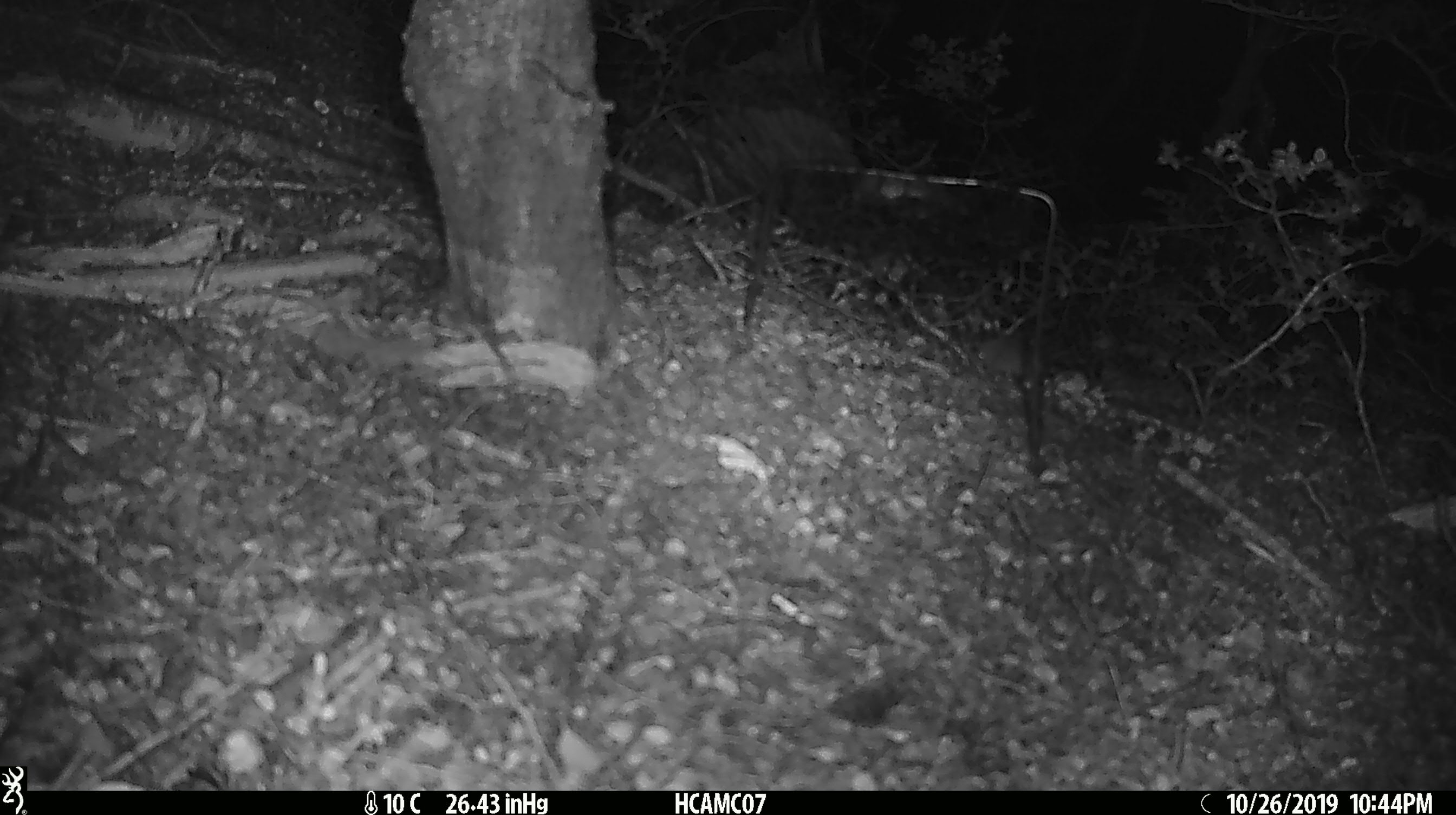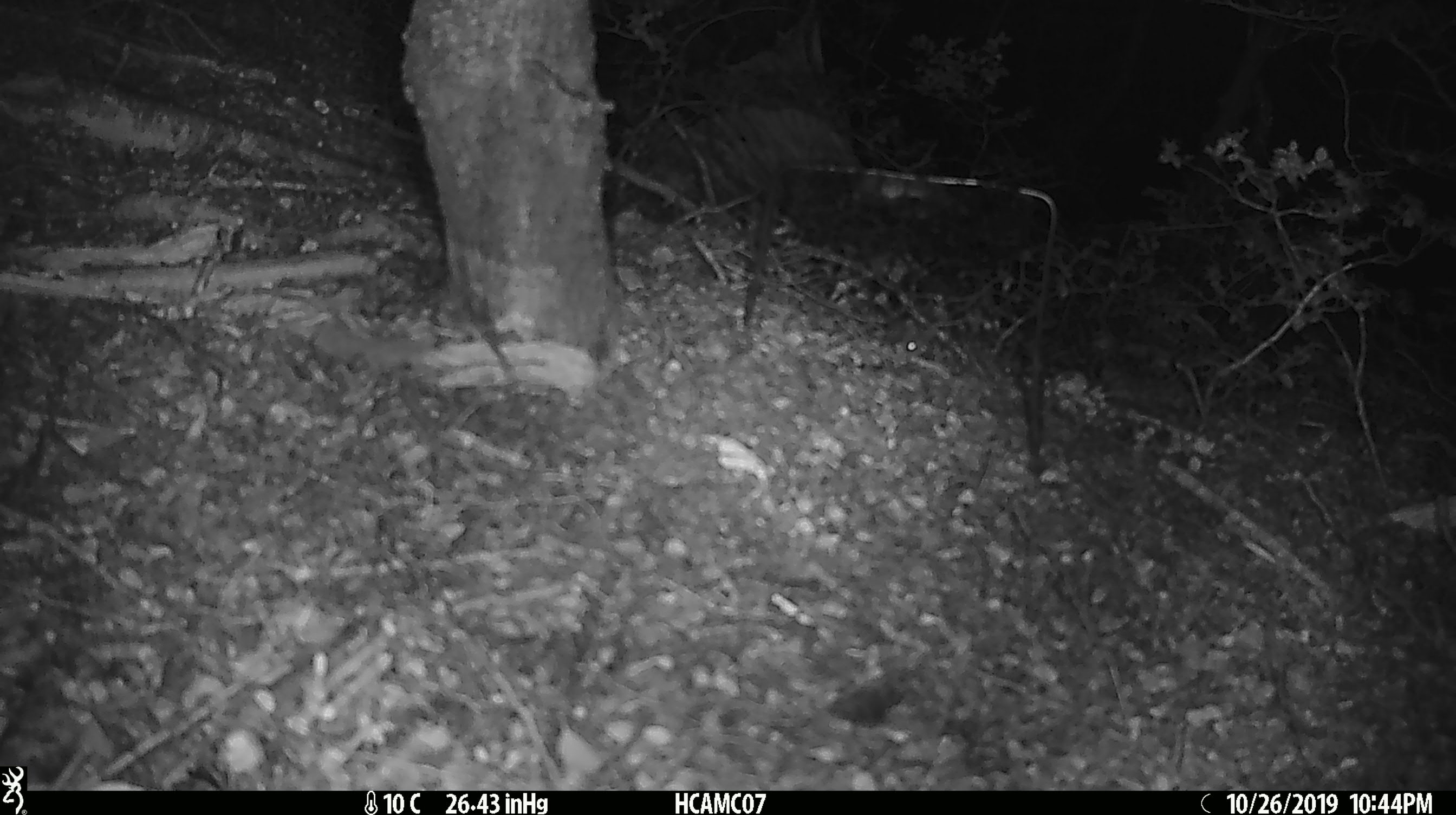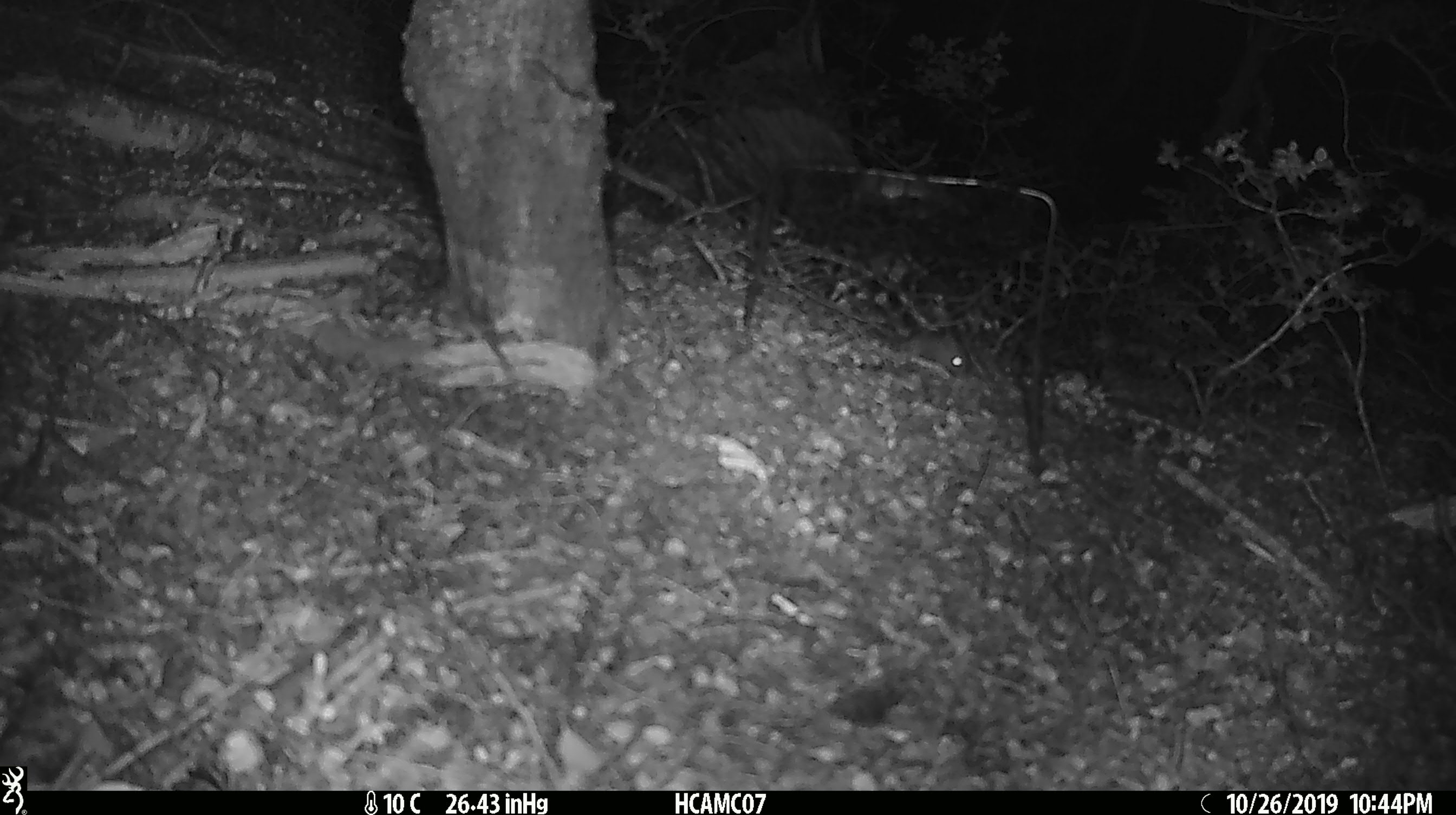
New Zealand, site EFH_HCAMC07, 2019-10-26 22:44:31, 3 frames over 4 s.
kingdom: Animalia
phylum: Chordata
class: Mammalia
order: Rodentia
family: Muridae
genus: Mus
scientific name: Mus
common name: mouse